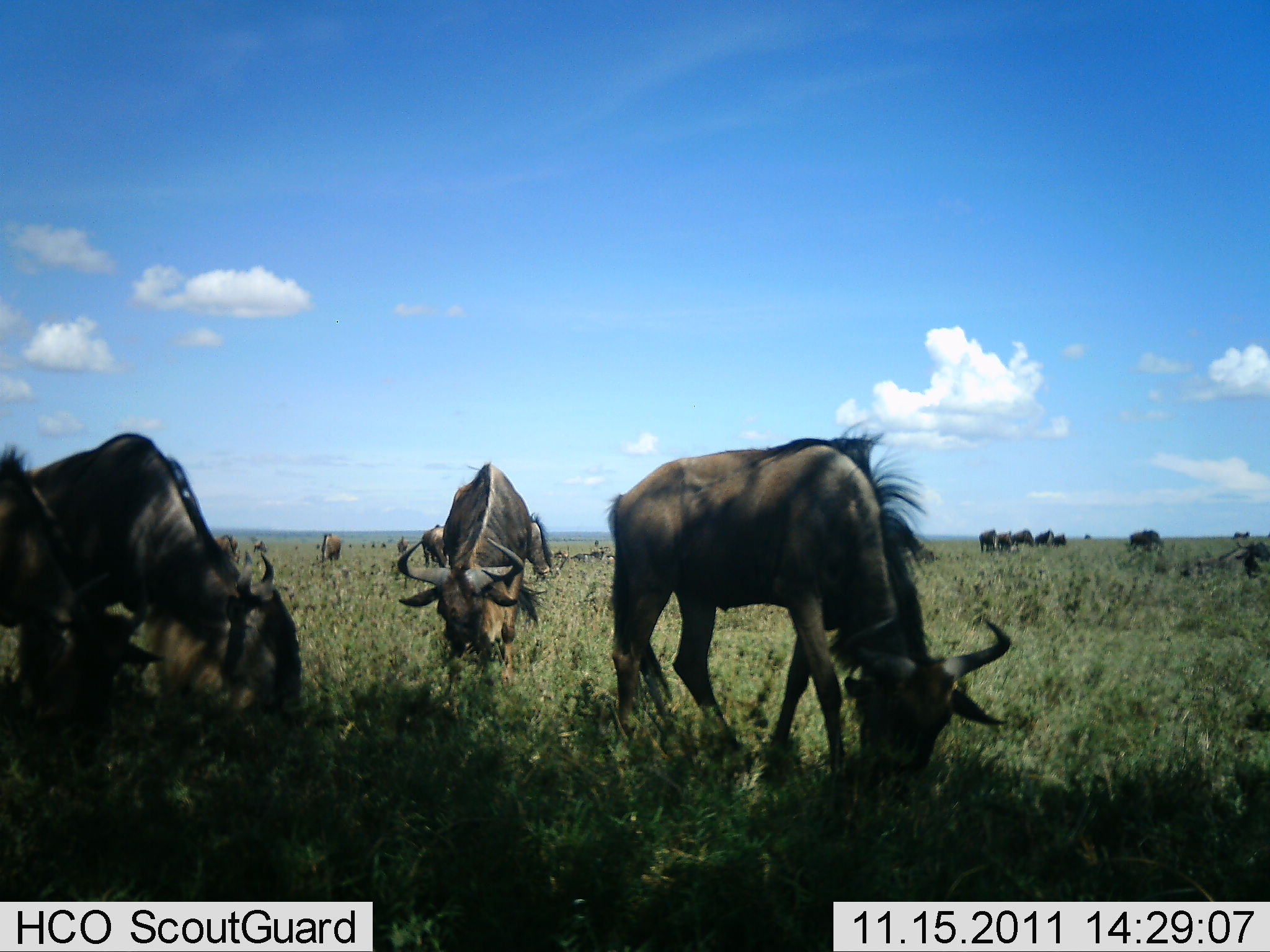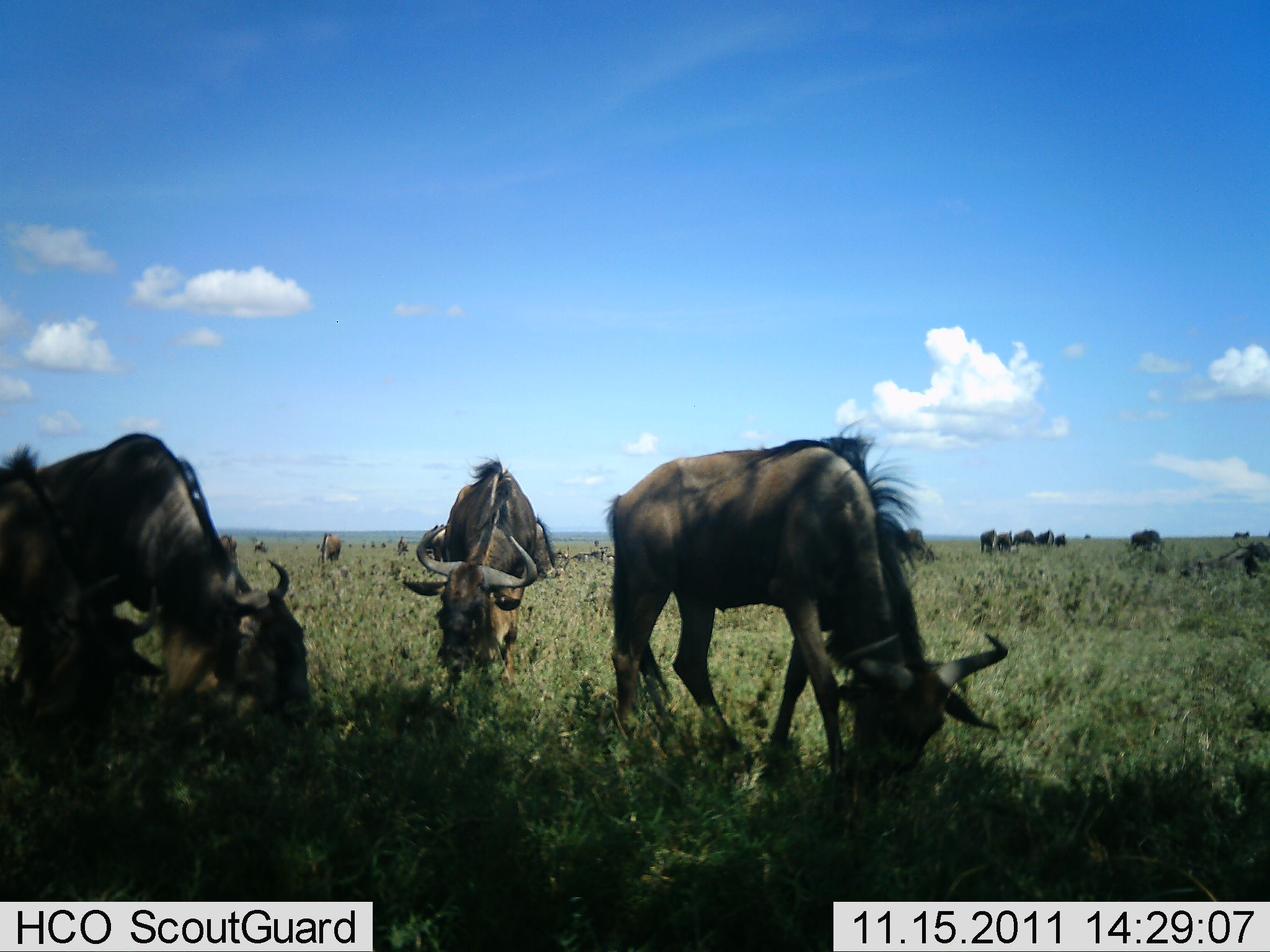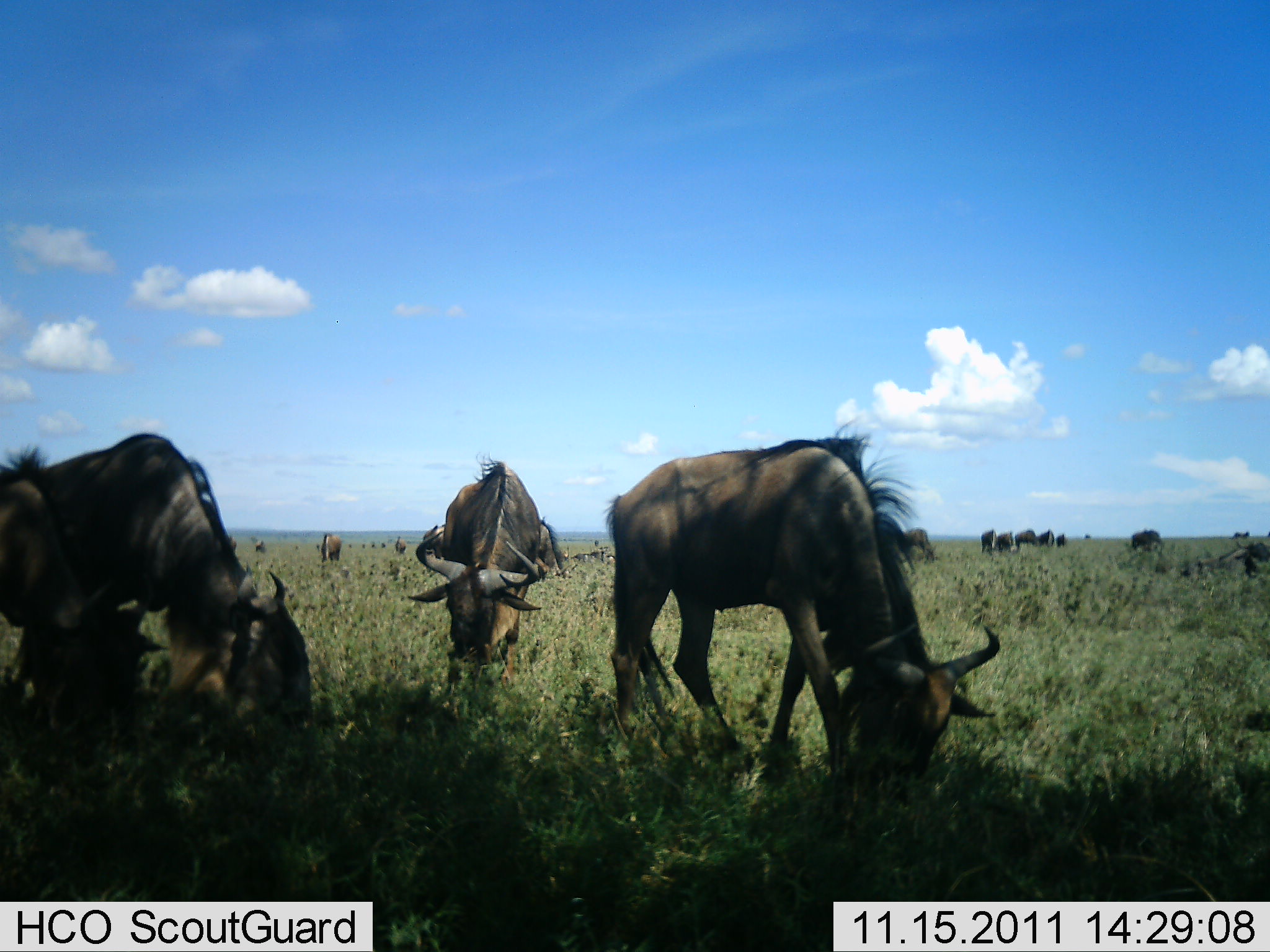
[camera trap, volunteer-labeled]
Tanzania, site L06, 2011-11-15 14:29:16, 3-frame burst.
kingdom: Animalia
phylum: Chordata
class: Mammalia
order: Artiodactyla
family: Bovidae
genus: Connochaetes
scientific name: Connochaetes taurinus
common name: blue wildebeest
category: wildebeest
Wildebeest (blue wildebeest) (Connochaetes taurinus), count 11-50. Behavior (volunteer vote fractions): standing 27%, resting 0%, moving 9%, interacting 0%. Young present (vote fraction): 0%. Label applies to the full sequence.